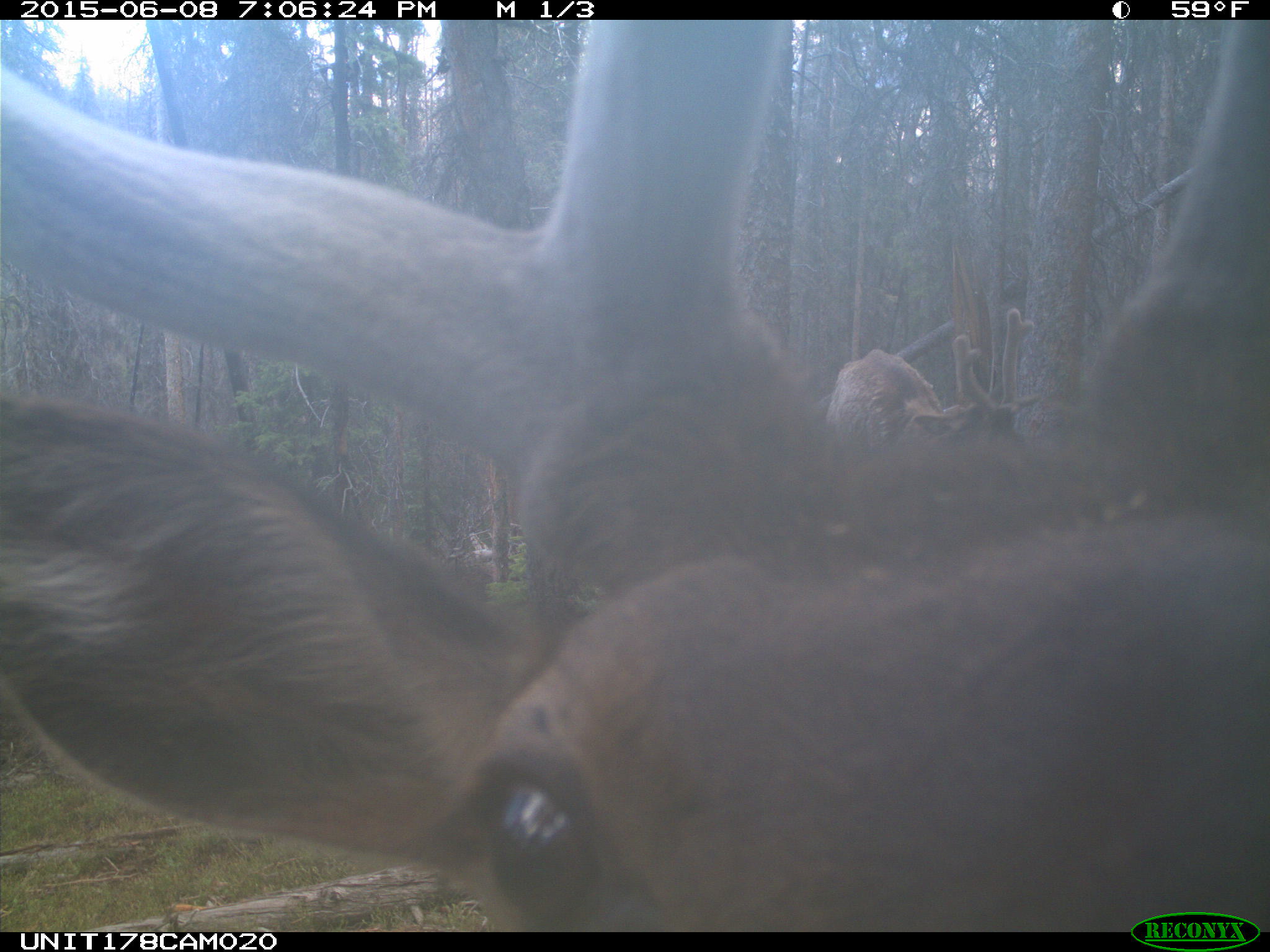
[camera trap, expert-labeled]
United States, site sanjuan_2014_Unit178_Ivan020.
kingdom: Animalia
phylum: Chordata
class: Mammalia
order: Artiodactyla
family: Cervidae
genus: Cervus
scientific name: Cervus elaphus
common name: red deer